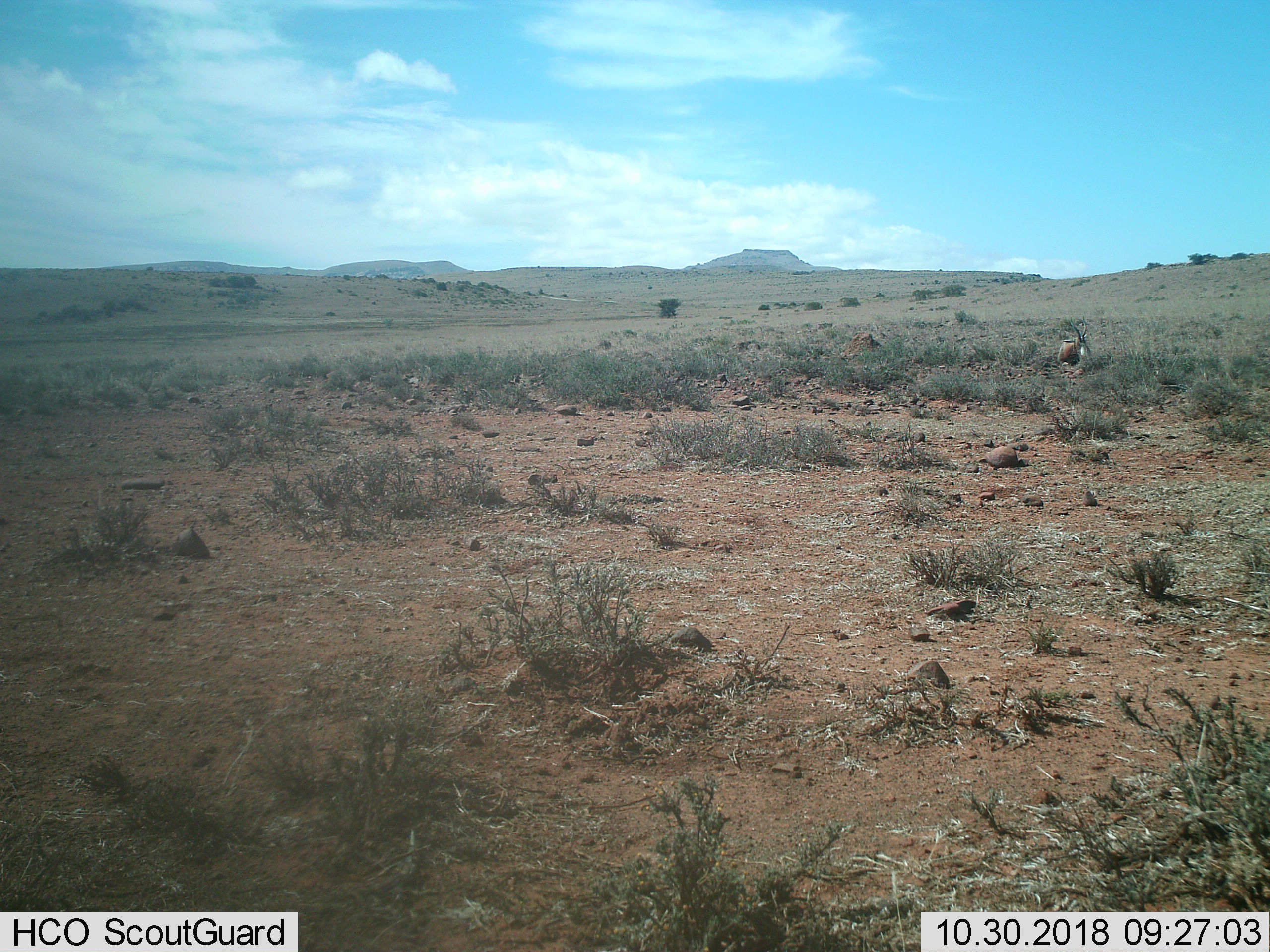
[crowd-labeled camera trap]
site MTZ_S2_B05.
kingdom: Animalia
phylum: Chordata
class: Mammalia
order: Artiodactyla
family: Bovidae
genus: Damaliscus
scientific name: Damaliscus pygargus phillipsi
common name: blesbok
Blesbok (Damaliscus pygargus phillipsi), count 1. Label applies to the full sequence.